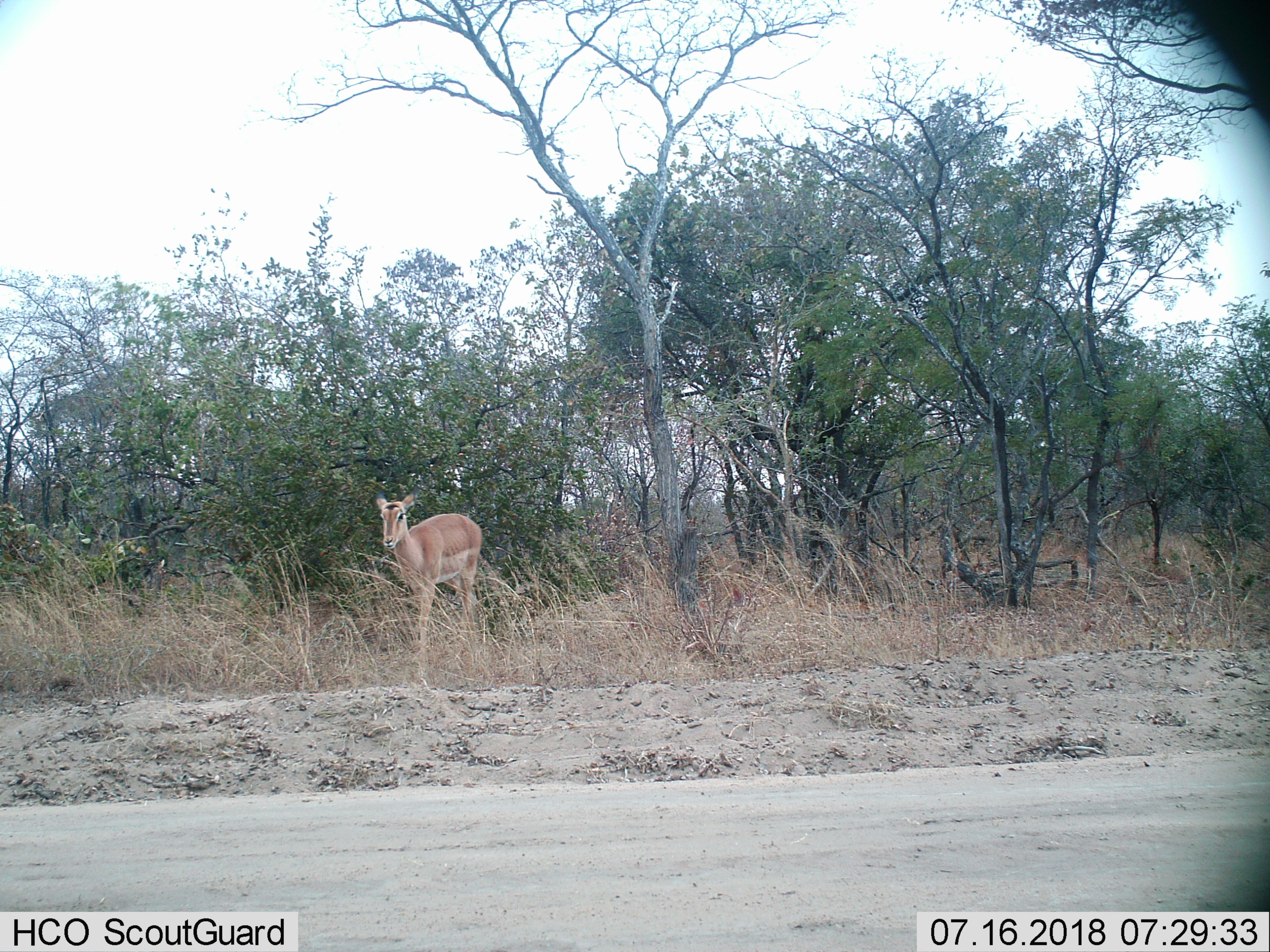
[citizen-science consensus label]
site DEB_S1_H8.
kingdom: Animalia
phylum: Chordata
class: Mammalia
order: Artiodactyla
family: Bovidae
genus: Aepyceros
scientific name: Aepyceros melampus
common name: impala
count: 1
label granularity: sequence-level